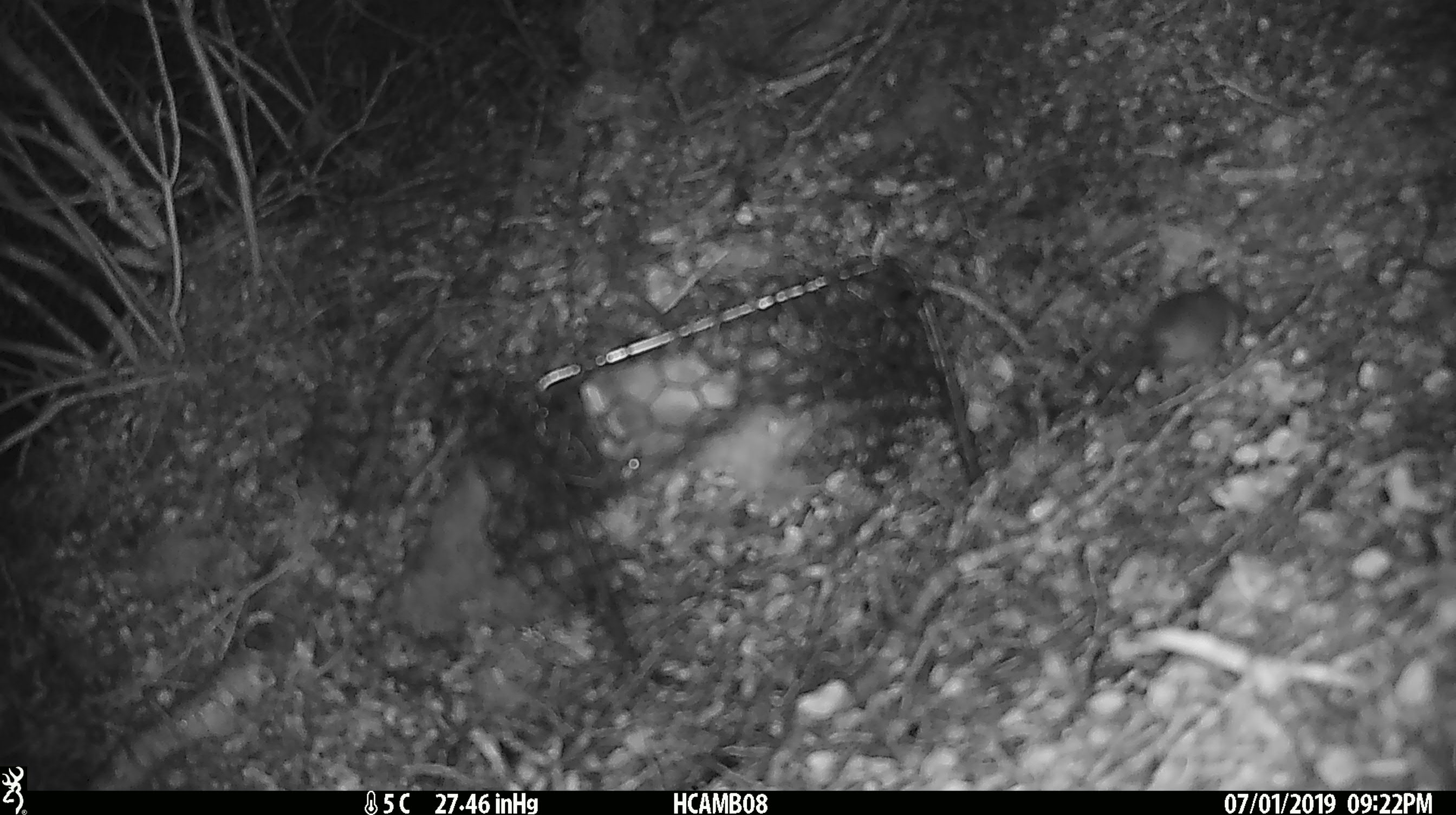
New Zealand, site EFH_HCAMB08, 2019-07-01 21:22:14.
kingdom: Animalia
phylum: Chordata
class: Mammalia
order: Rodentia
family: Muridae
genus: Mus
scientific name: Mus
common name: mouse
Mouse (Mus).